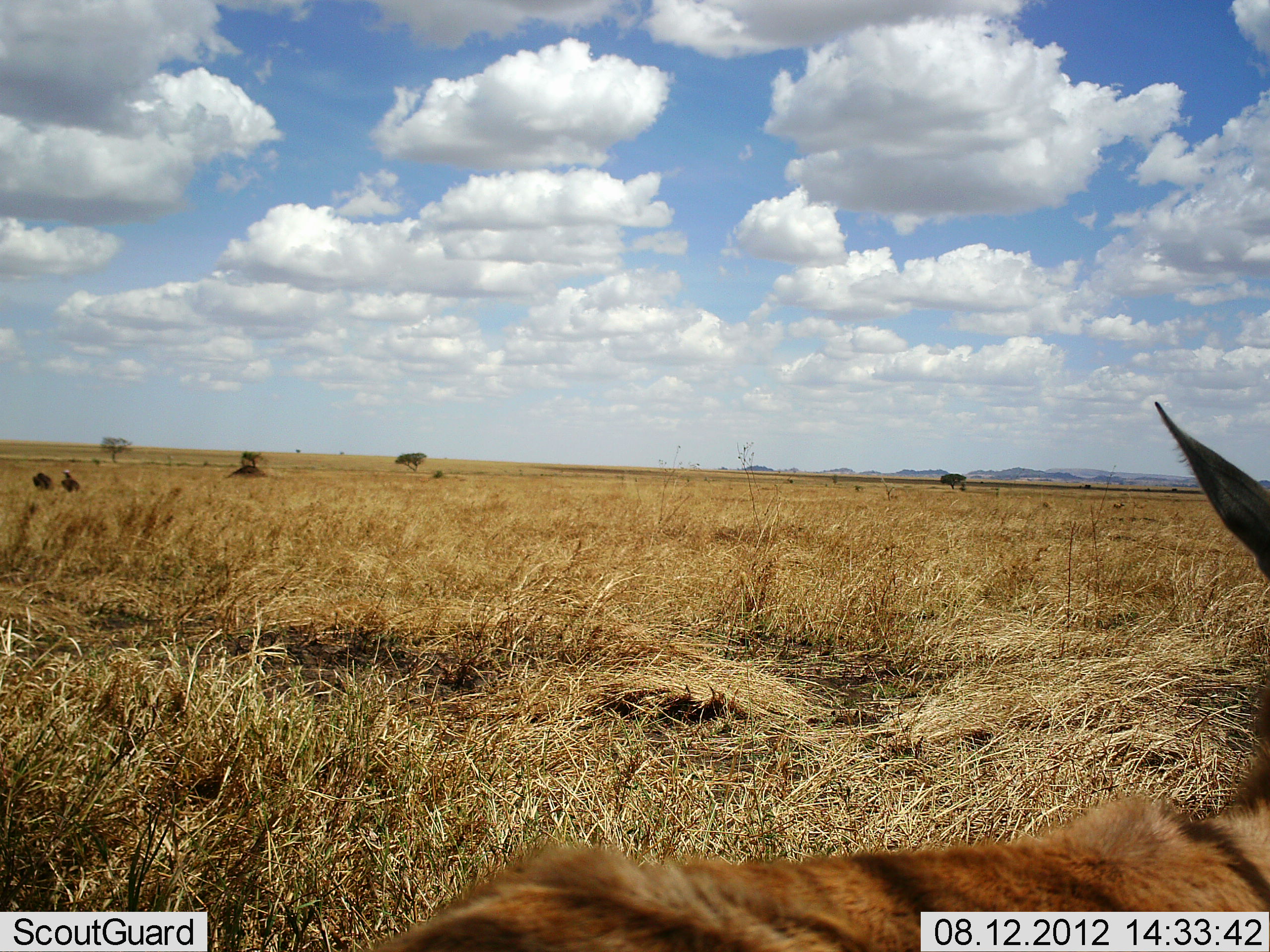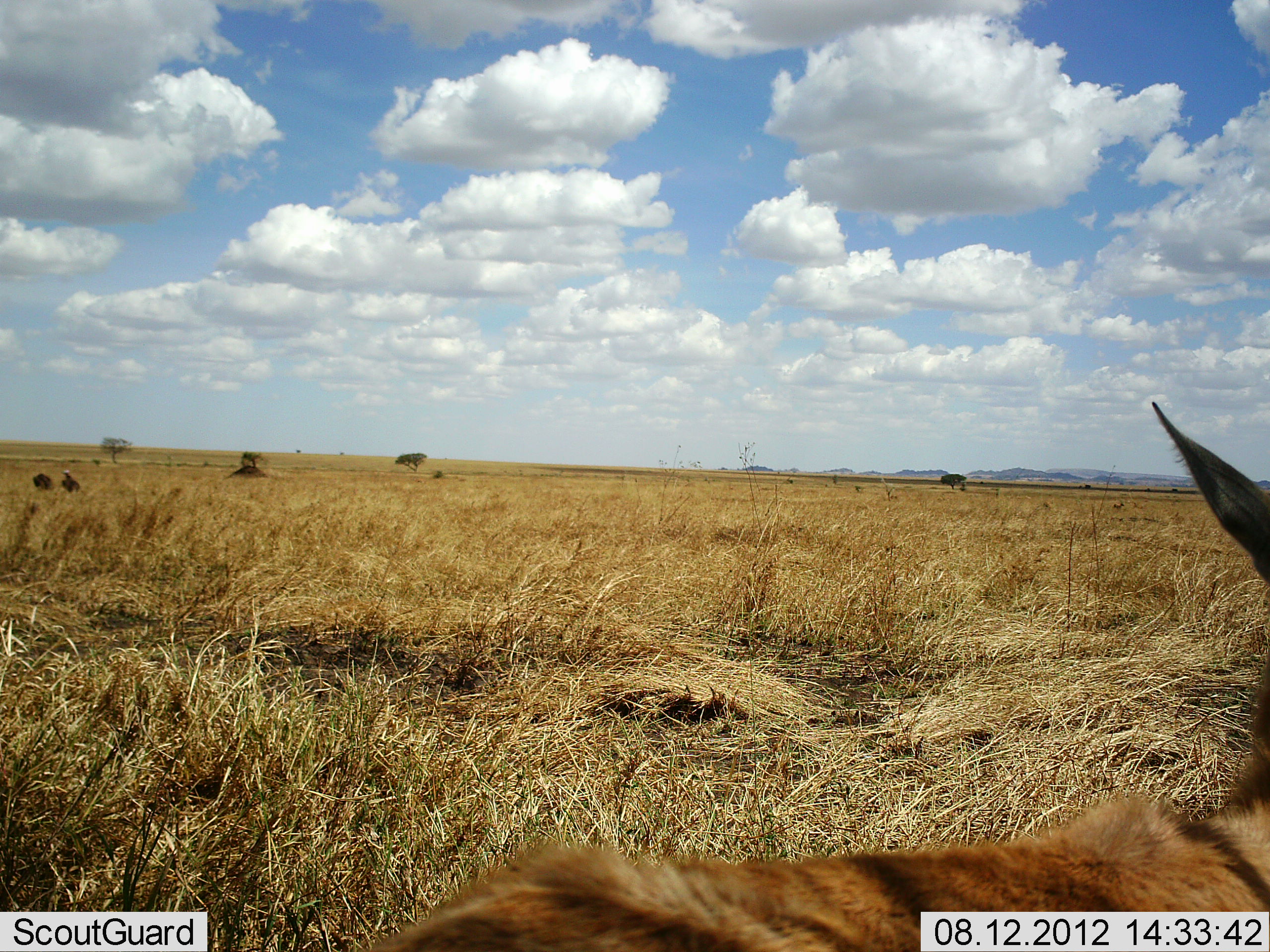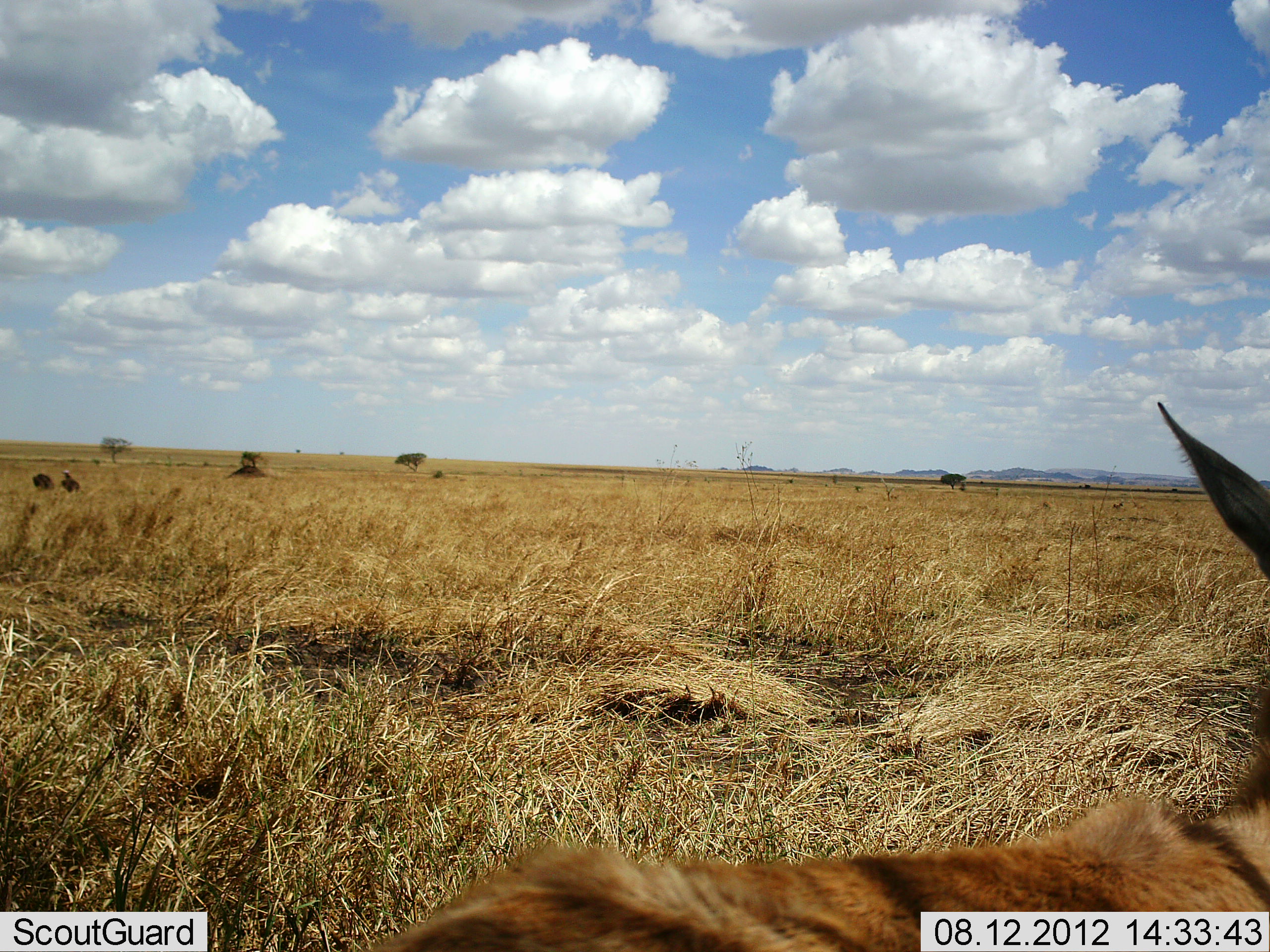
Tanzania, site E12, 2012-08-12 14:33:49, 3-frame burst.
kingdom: Animalia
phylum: Chordata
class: Mammalia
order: Artiodactyla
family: Bovidae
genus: Eudorcas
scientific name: Eudorcas thomsonii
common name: thomson's gazelle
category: gazellethomsons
Gazellethomsons (thomson's gazelle) (Eudorcas thomsonii), count 1. Behavior (volunteer vote fractions): standing 80%, resting 20%, moving 0%, interacting 0%. Young present (vote fraction): 0%. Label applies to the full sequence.